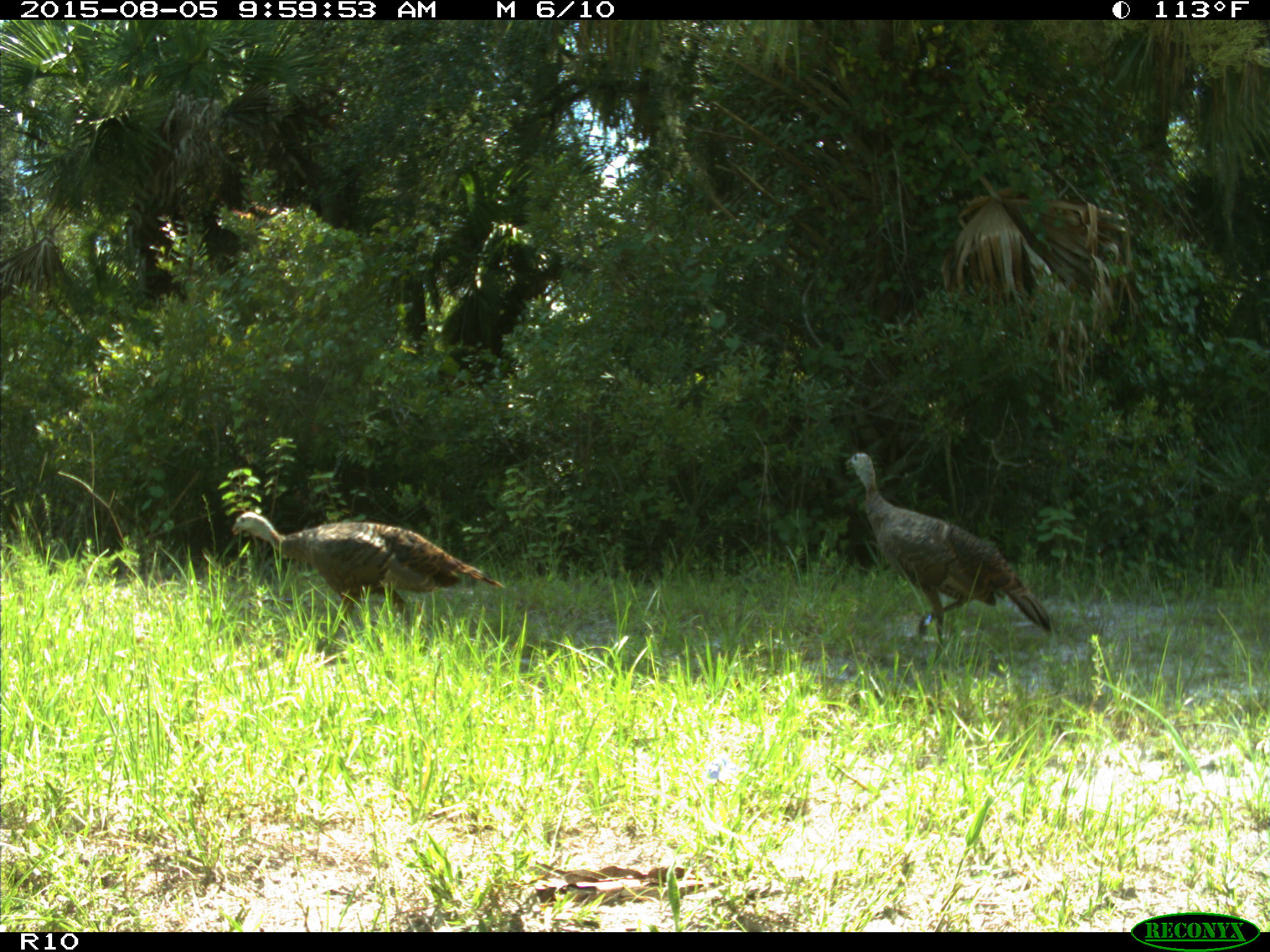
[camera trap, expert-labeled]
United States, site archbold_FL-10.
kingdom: Animalia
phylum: Chordata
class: Aves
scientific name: Aves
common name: birds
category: unidentified bird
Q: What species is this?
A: Unidentified bird (birds) (Aves).